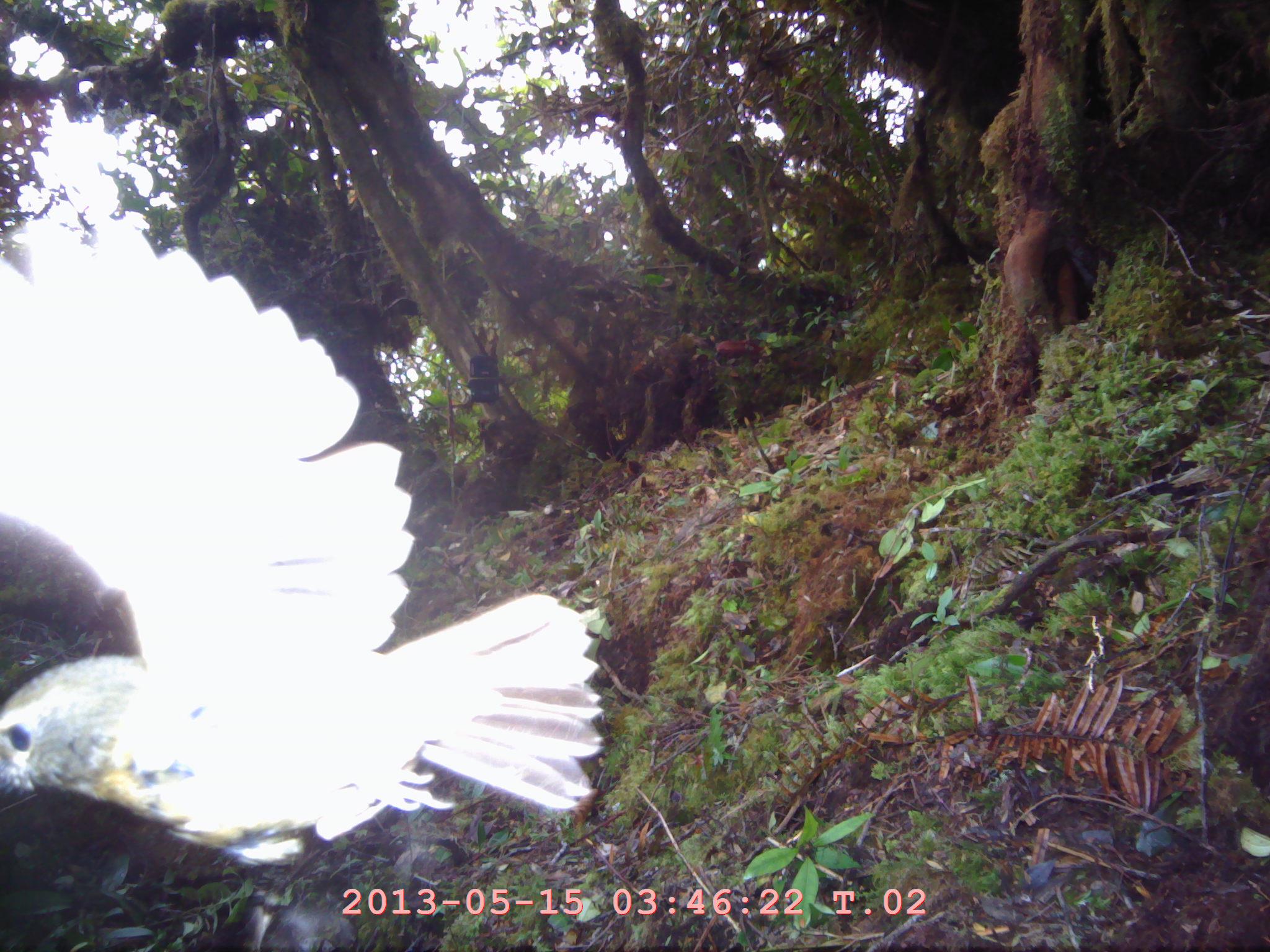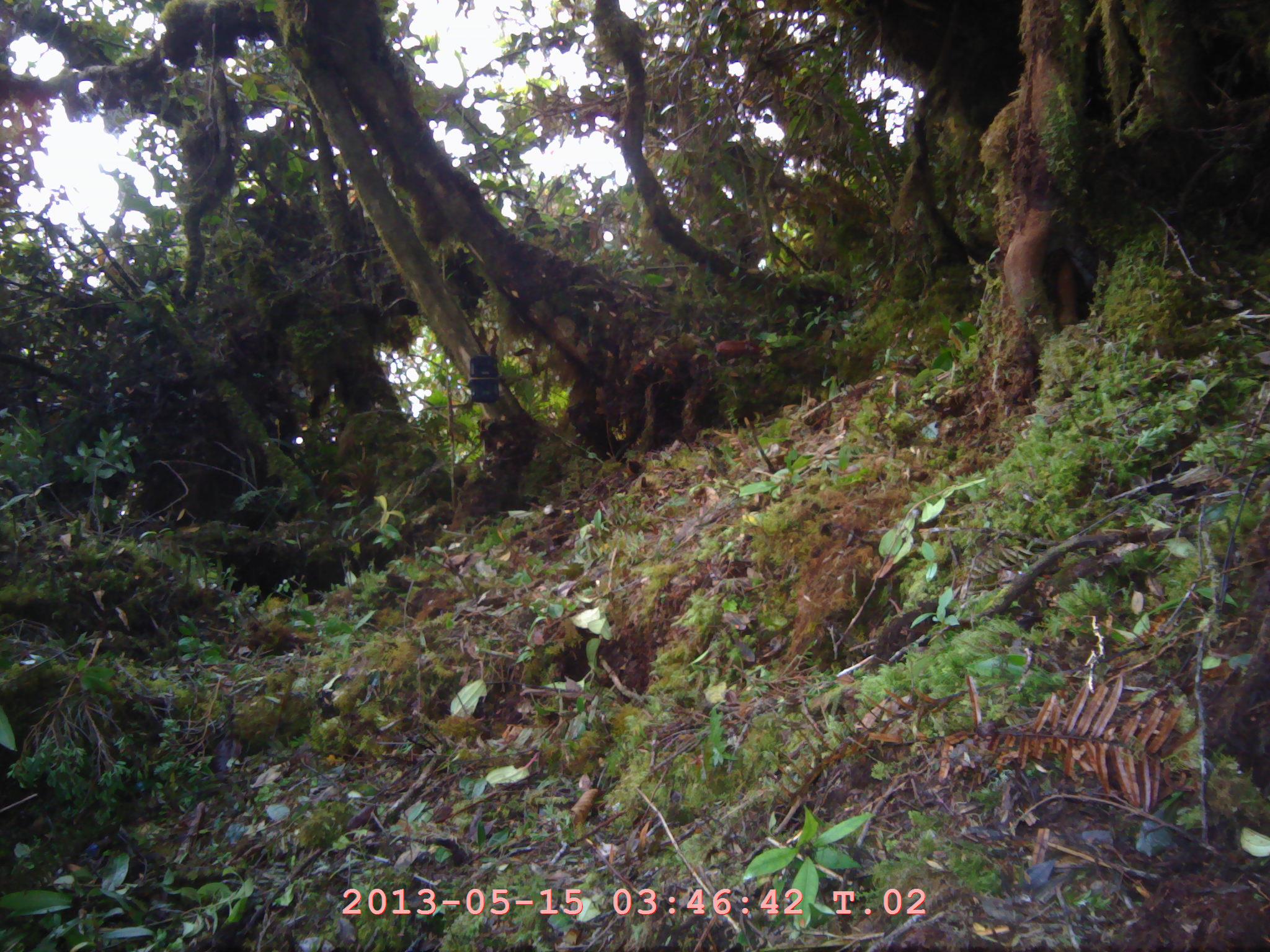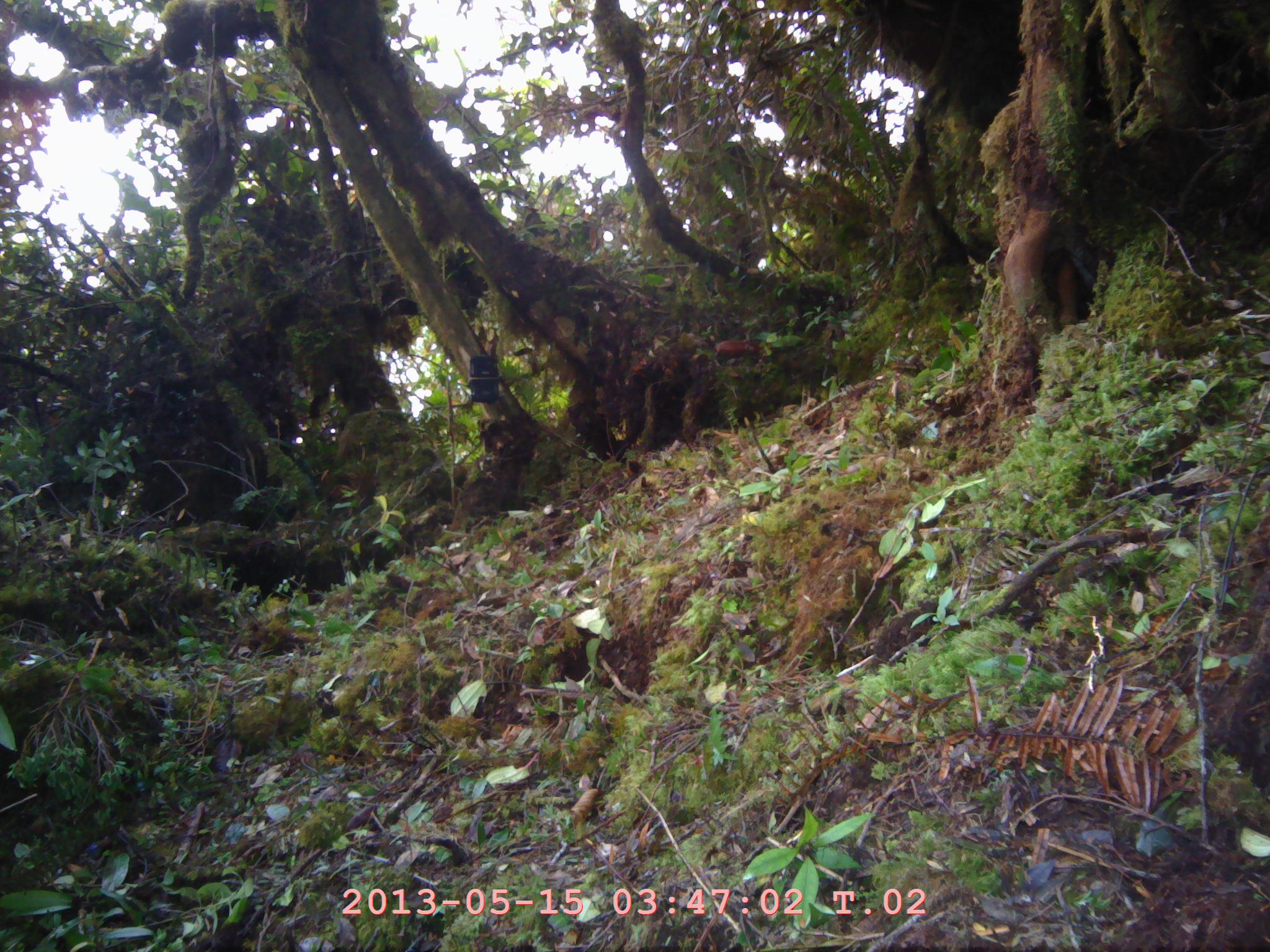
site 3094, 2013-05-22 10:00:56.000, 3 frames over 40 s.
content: unidentified animal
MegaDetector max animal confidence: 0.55